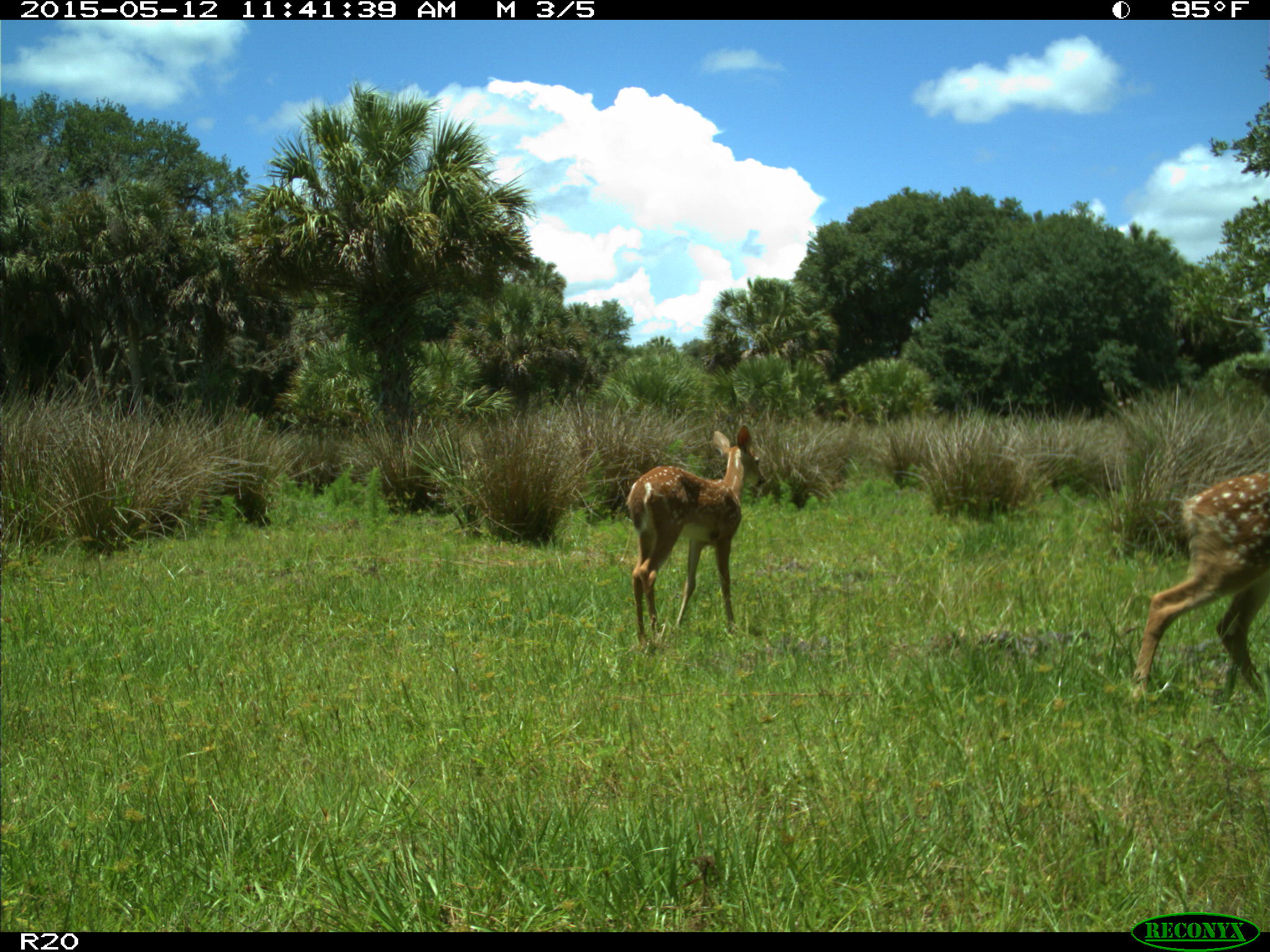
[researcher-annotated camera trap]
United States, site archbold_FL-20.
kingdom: Animalia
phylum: Chordata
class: Mammalia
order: Artiodactyla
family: Cervidae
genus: Odocoileus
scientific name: Odocoileus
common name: deer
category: unidentified deer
Unidentified deer (deer) (Odocoileus).